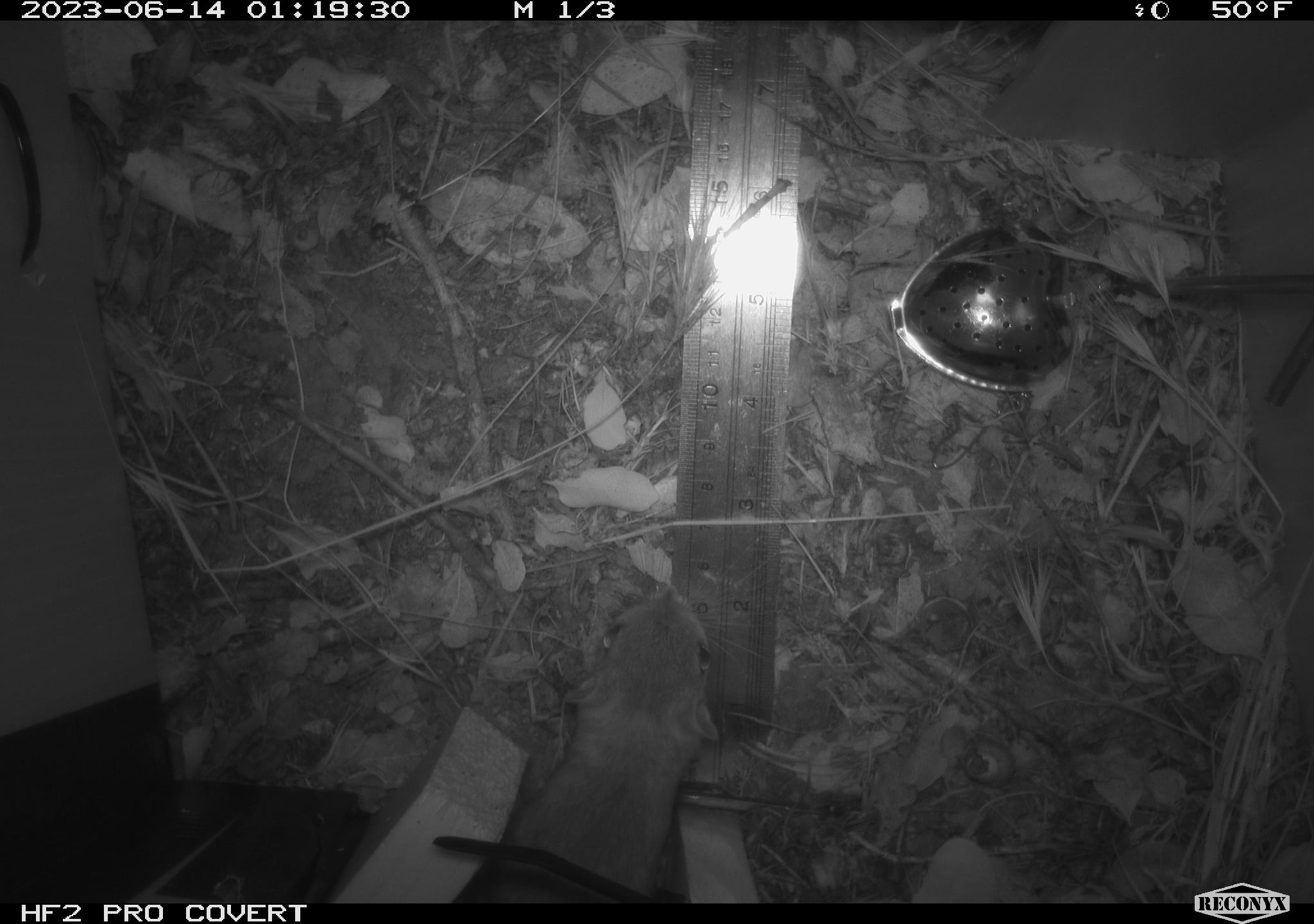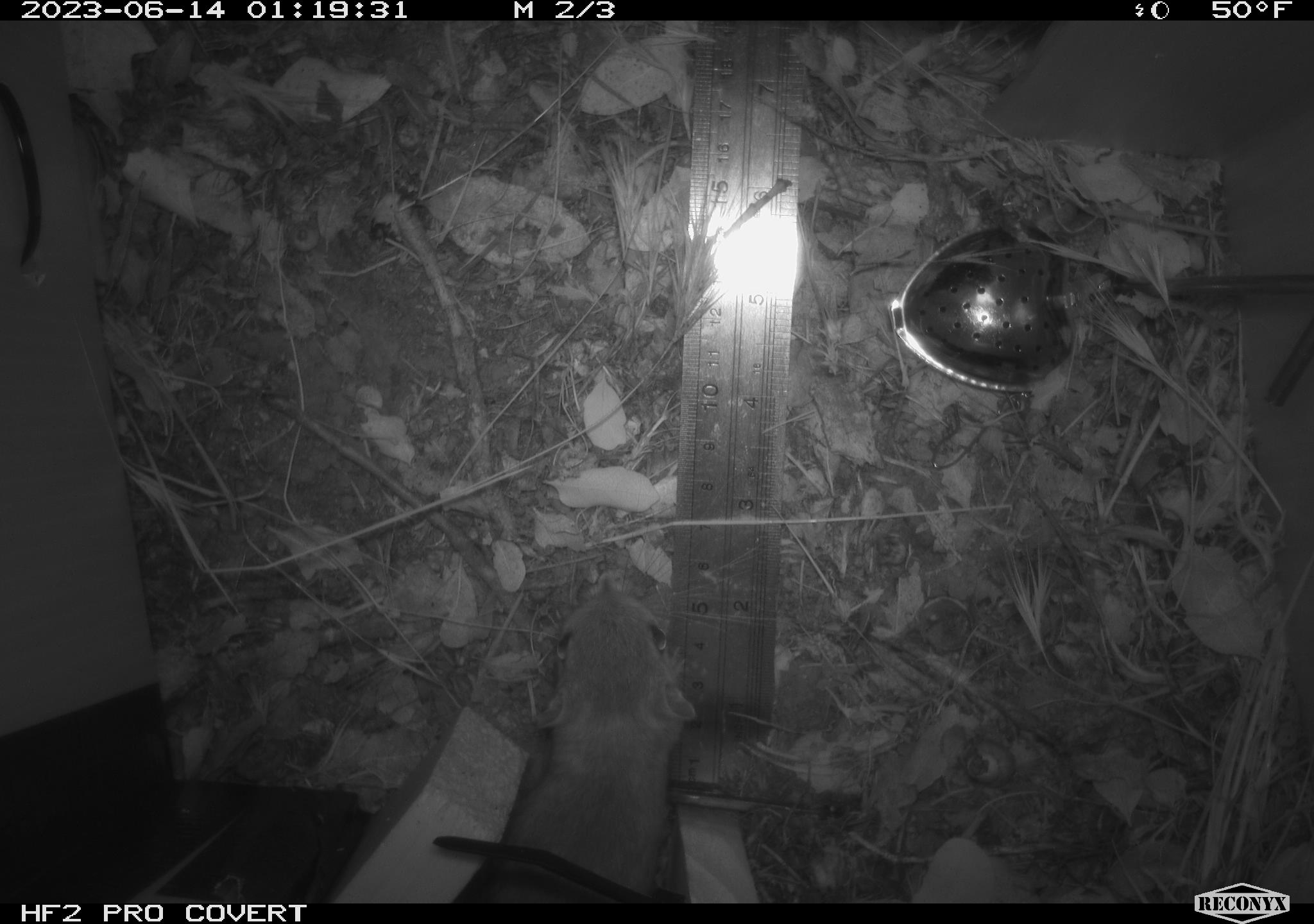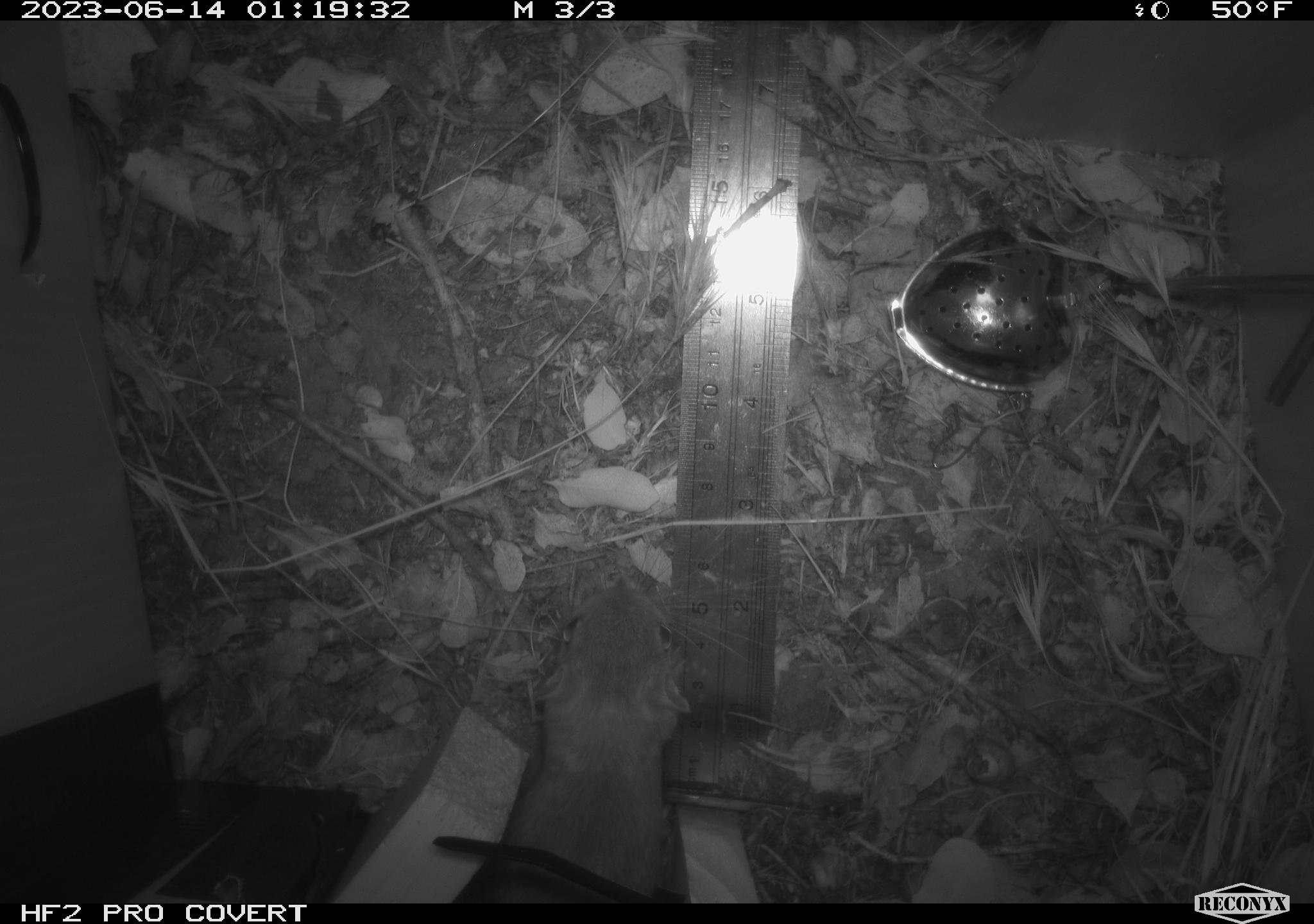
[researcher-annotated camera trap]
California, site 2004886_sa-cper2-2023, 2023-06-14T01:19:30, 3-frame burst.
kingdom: Animalia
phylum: Chordata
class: Mammalia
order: Rodentia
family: Heteromyidae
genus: Dipodomys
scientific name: Dipodomys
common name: kangaroo rats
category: dipodomys species